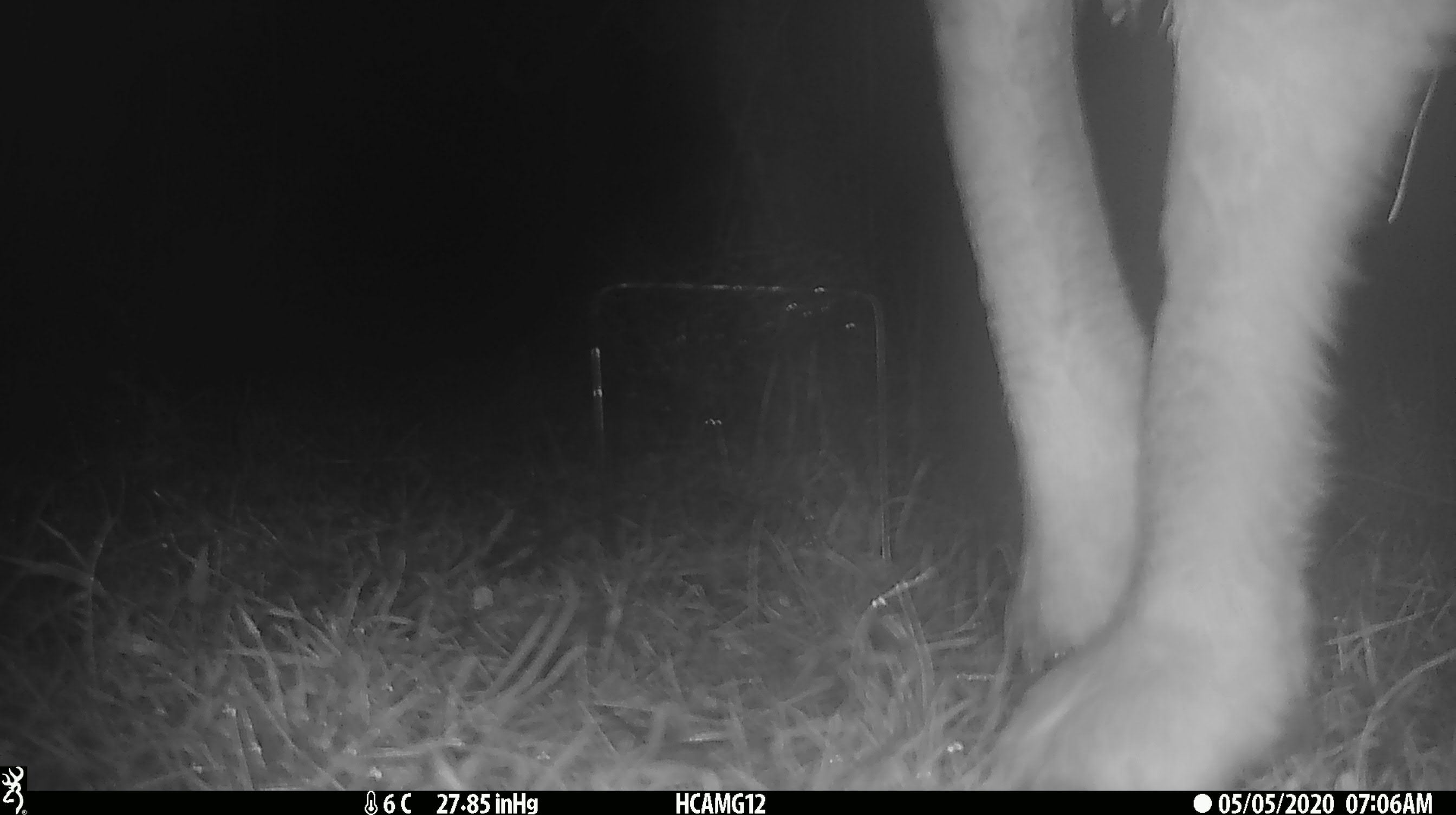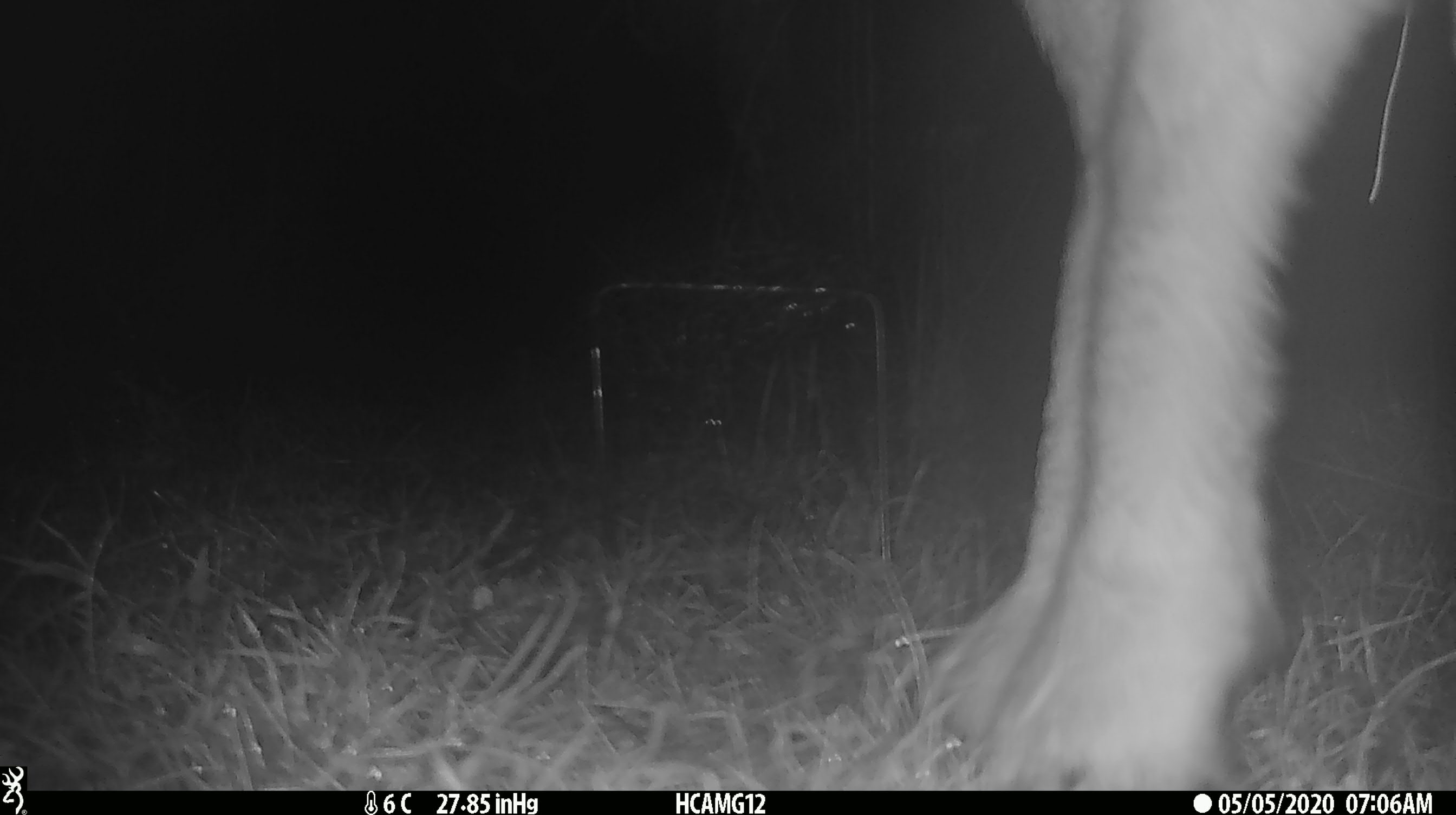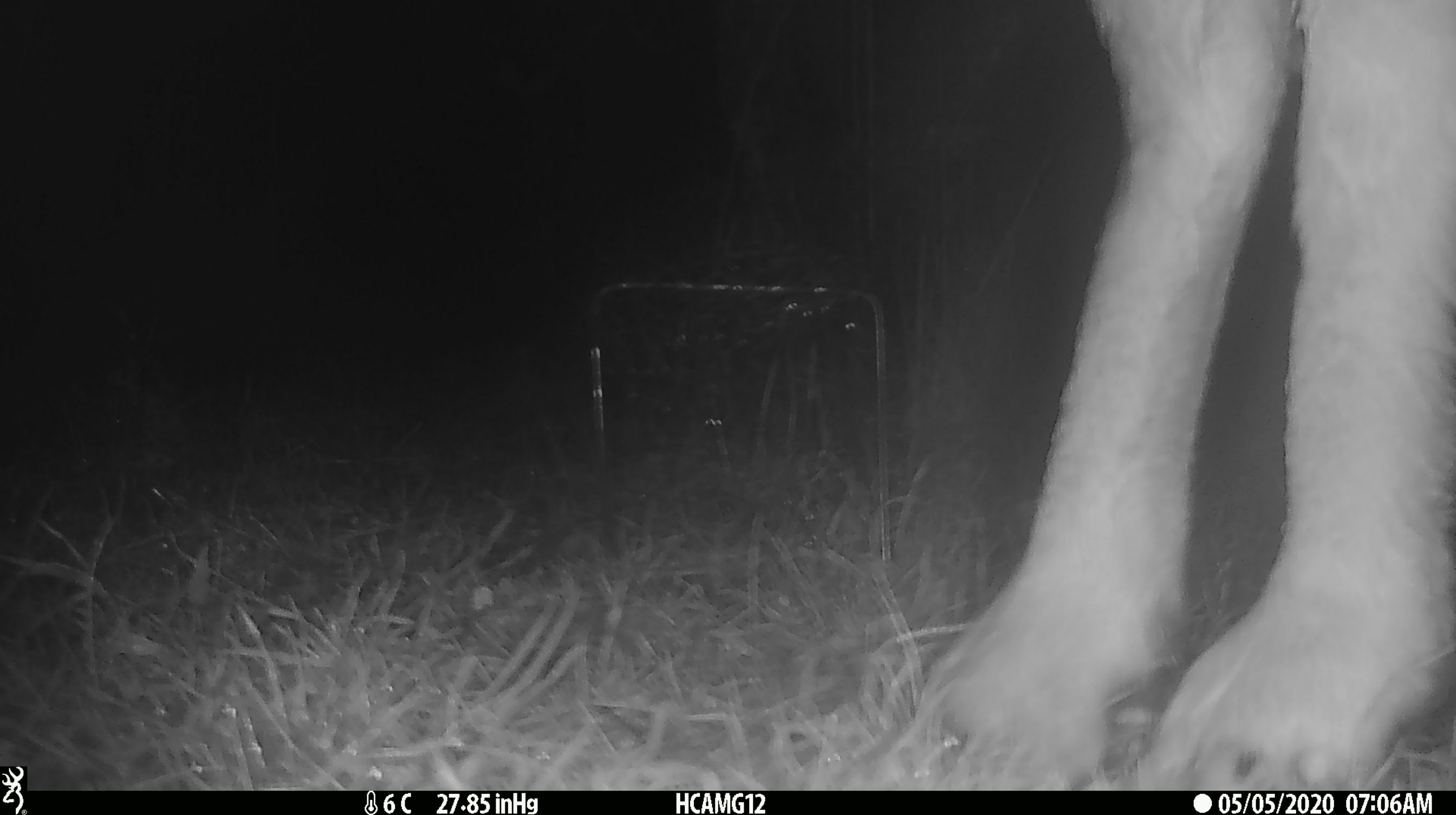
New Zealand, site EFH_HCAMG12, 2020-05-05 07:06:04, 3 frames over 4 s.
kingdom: Animalia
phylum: Chordata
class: Mammalia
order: Artiodactyla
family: Bovidae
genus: Ovis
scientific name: Ovis aries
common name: domestic sheep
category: sheep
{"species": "sheep (domestic sheep) (Ovis aries)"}